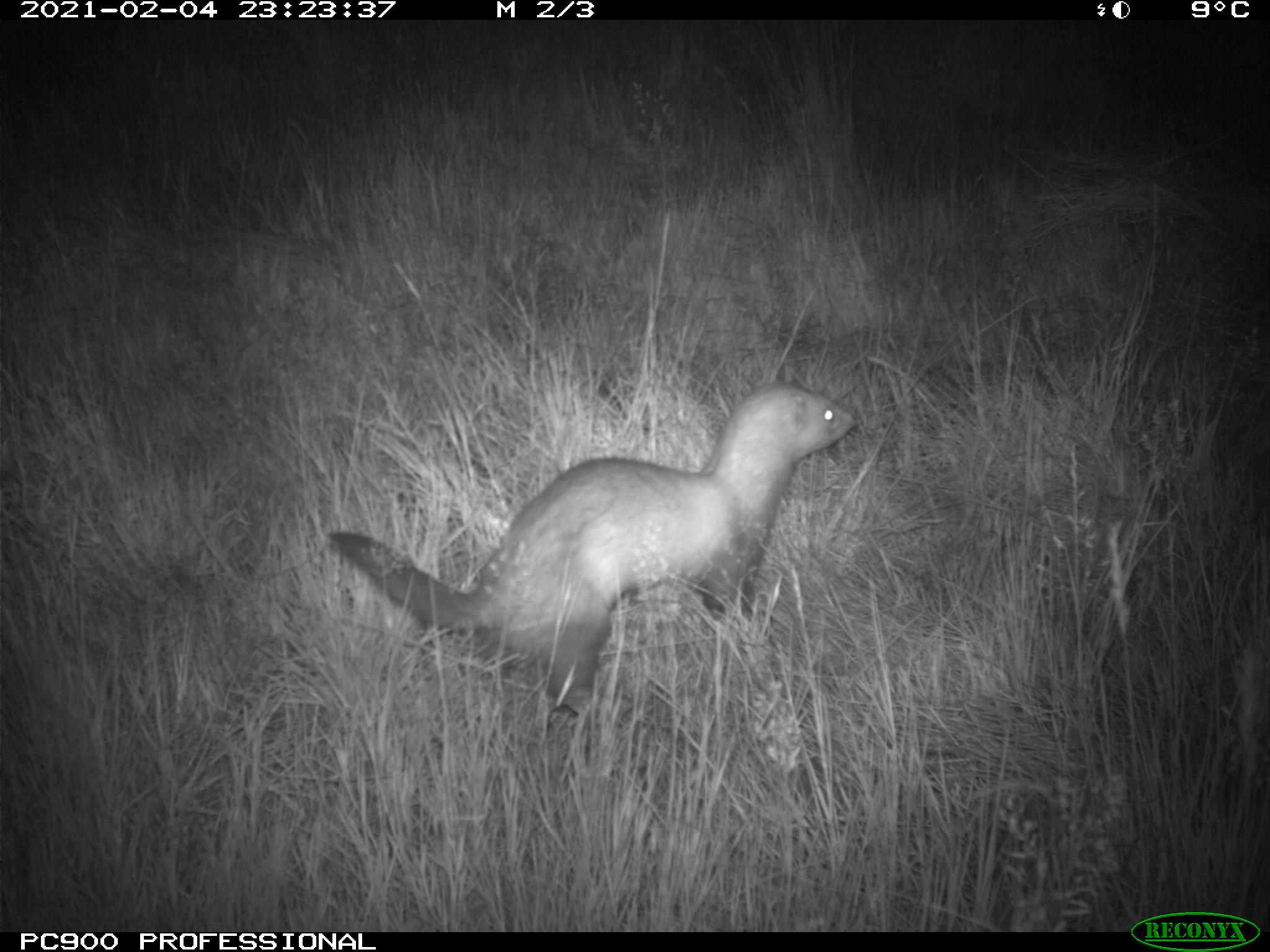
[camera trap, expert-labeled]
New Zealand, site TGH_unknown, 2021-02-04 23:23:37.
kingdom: Animalia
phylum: Chordata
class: Mammalia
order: Carnivora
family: Mustelidae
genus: Mustela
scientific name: Mustela furo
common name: ferret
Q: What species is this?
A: Ferret (Mustela furo).